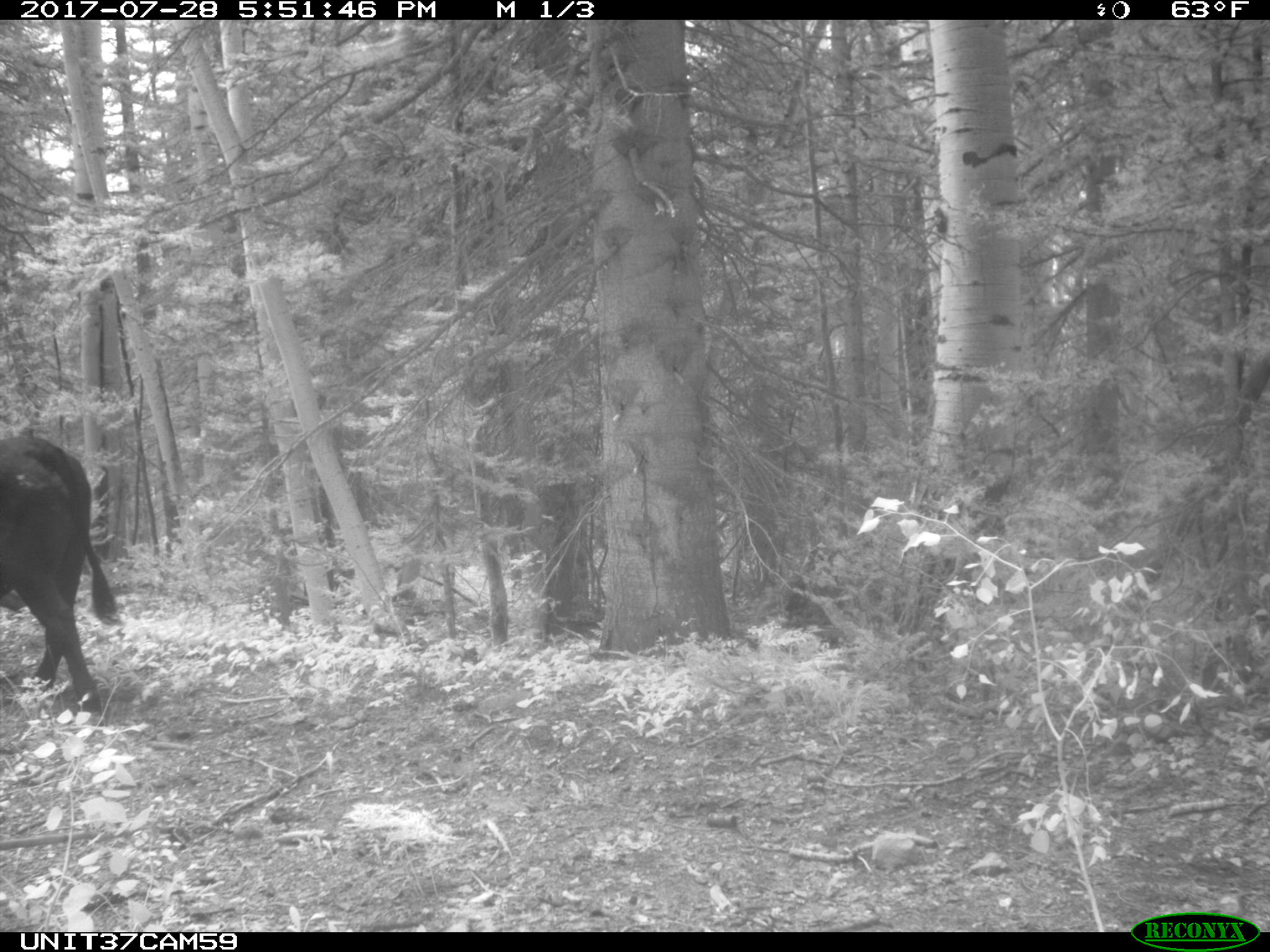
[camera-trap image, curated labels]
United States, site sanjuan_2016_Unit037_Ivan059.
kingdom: Animalia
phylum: Chordata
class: Mammalia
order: Artiodactyla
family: Bovidae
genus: Bos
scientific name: Bos taurus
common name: domestic cow